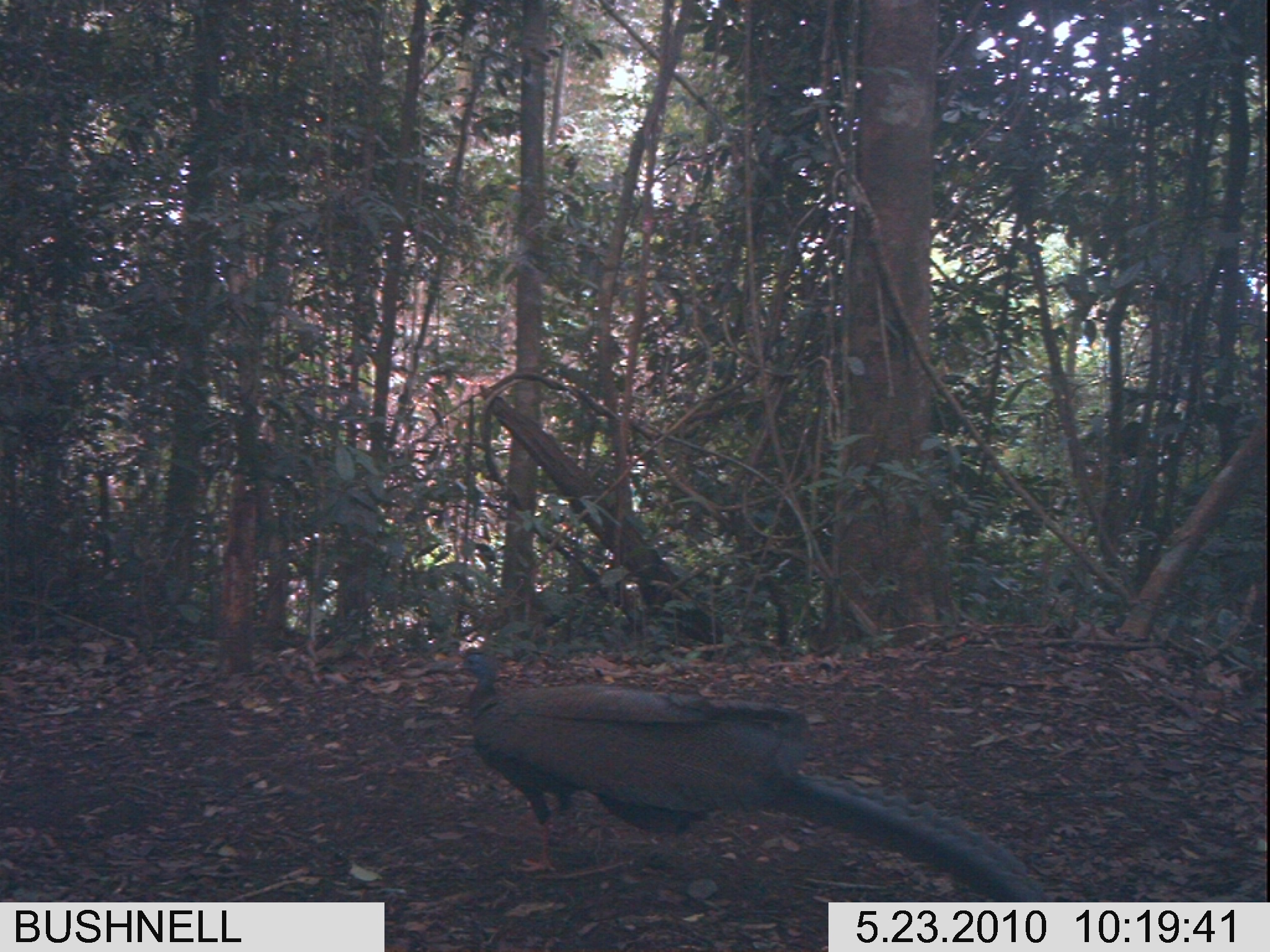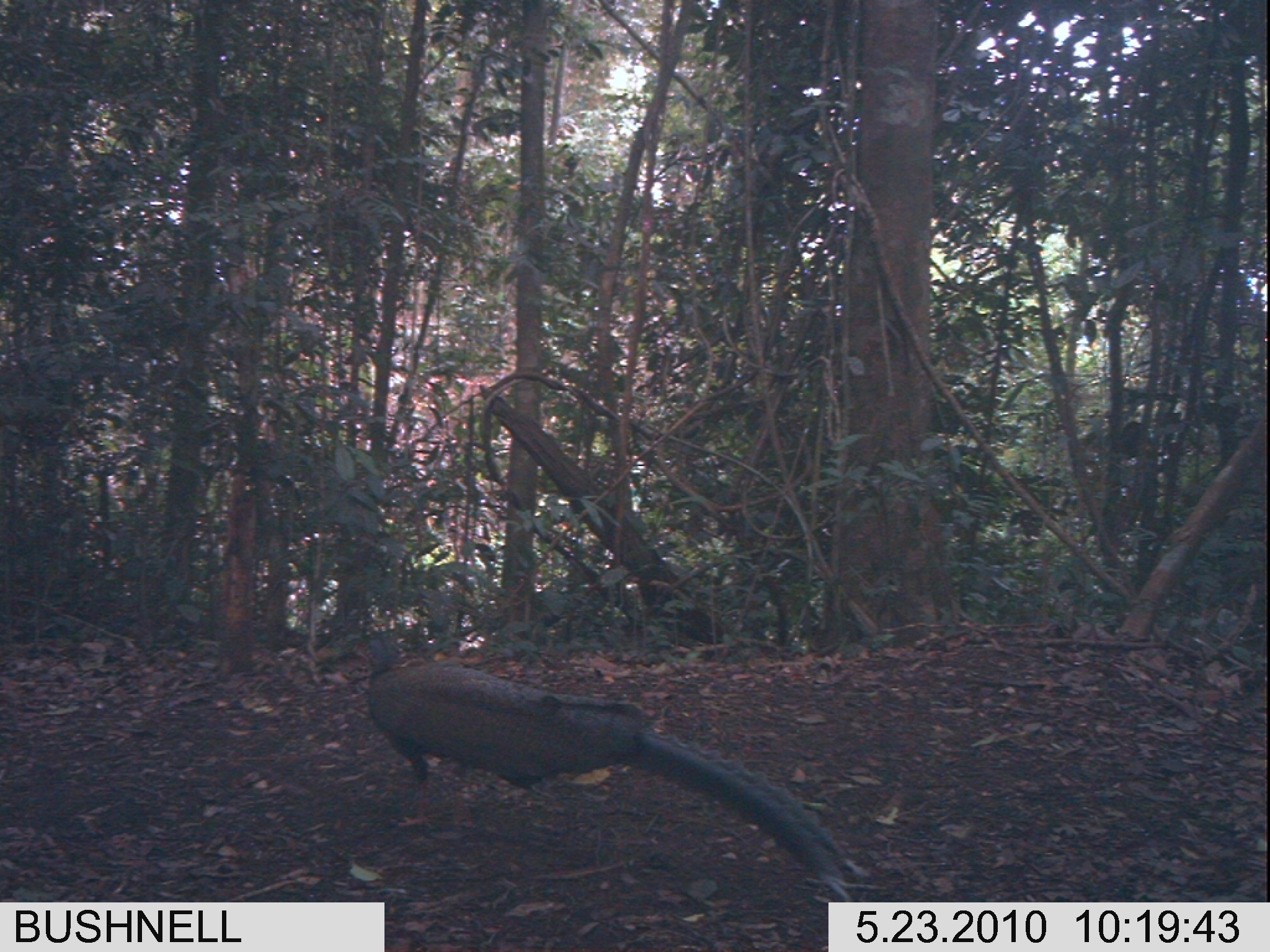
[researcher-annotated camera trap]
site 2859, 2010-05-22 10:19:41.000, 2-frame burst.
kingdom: Animalia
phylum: Chordata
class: Aves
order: Galliformes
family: Phasianidae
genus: Argusianus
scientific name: Argusianus argus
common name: great argus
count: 1